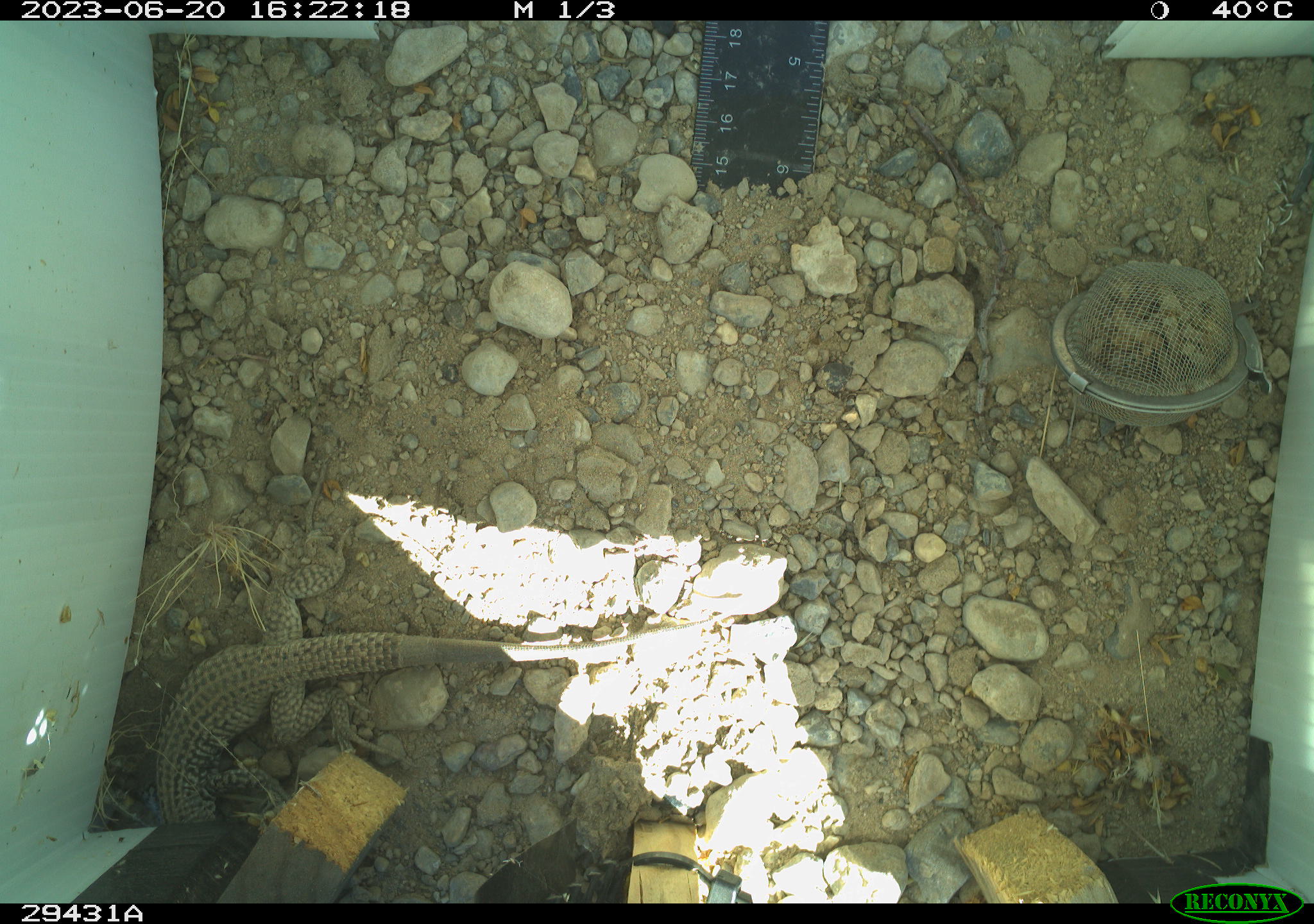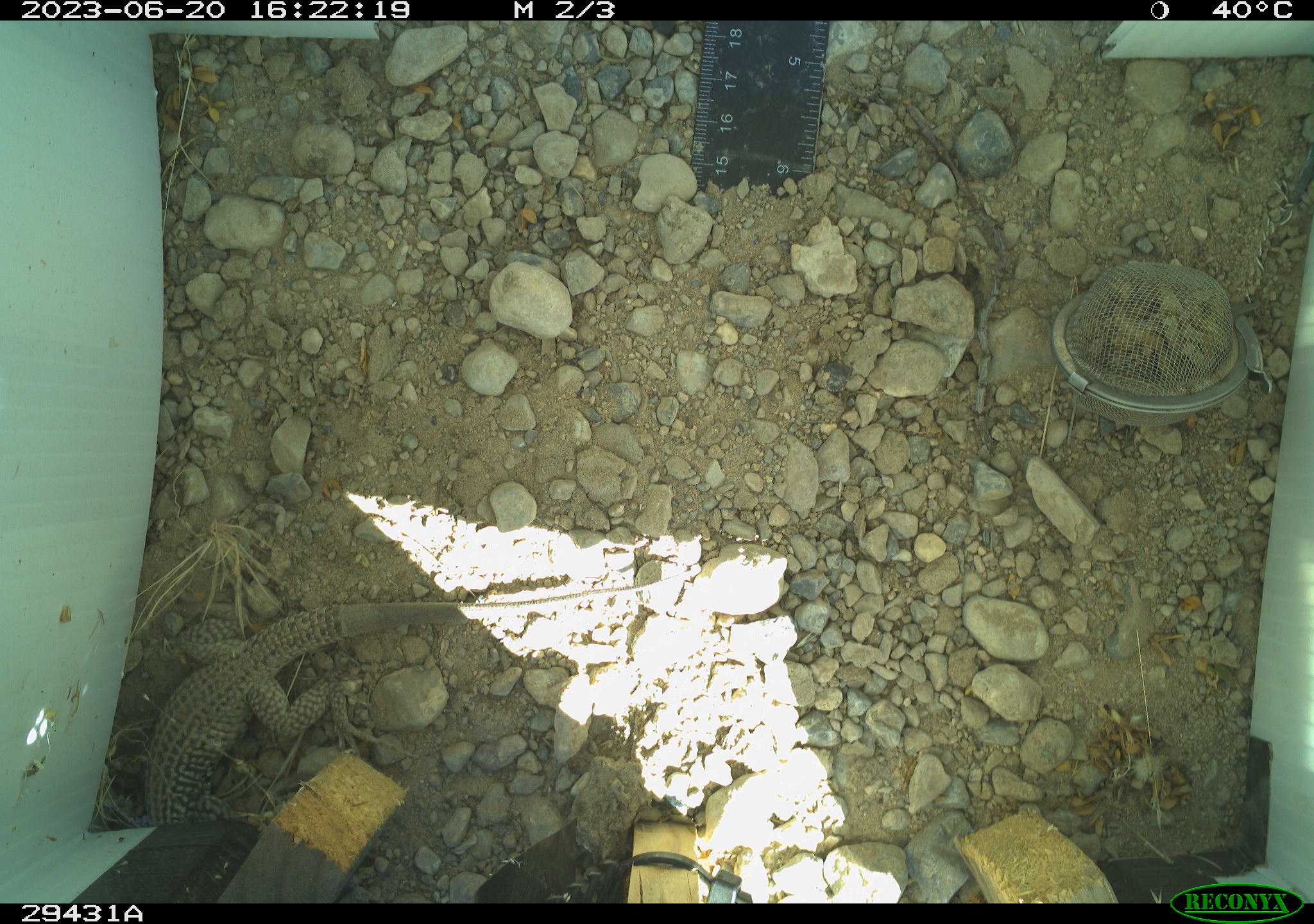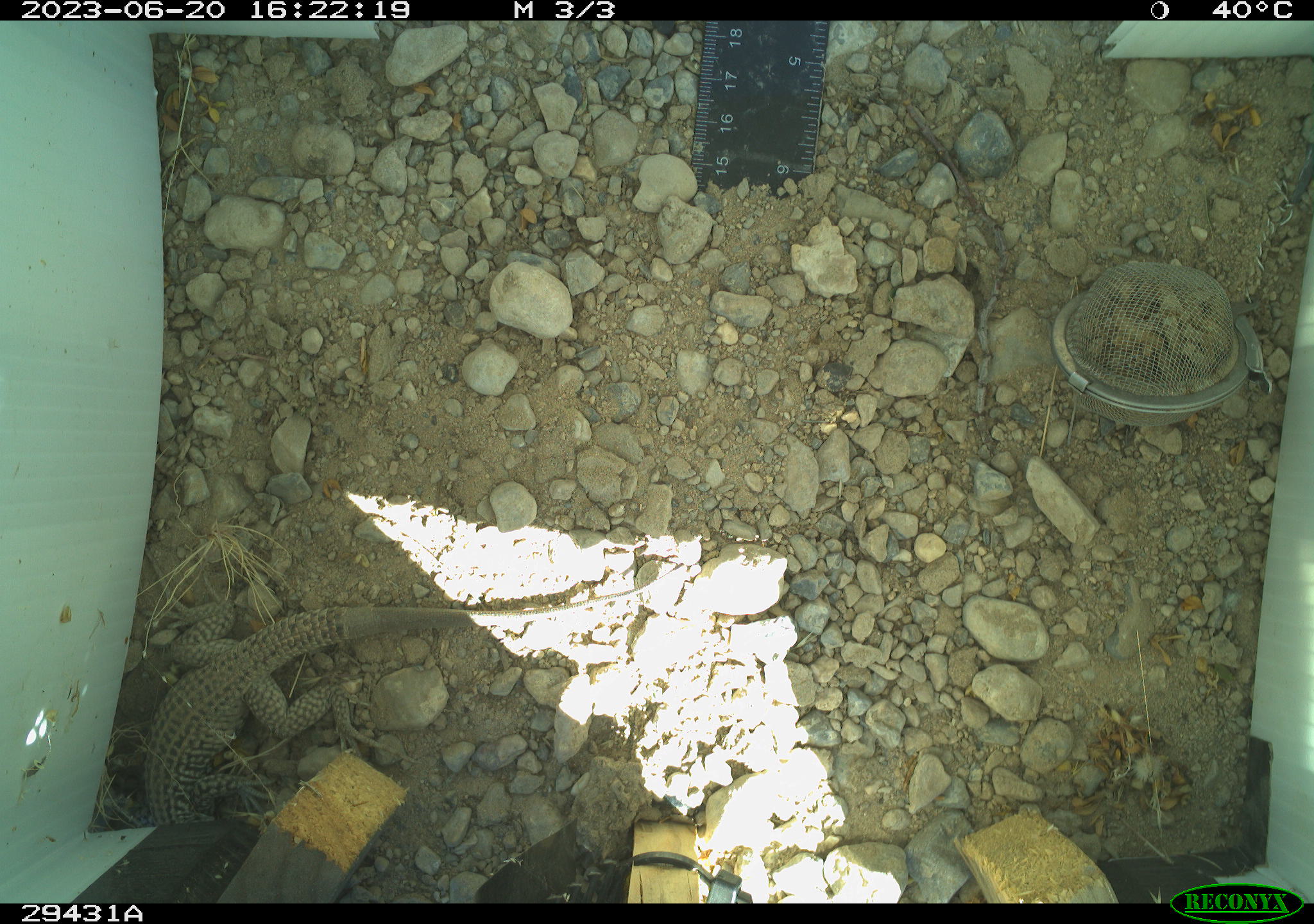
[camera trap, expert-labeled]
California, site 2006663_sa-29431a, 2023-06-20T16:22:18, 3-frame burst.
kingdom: Animalia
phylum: Chordata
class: Reptilia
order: Squamata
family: Teiidae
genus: Aspidoscelis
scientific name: Aspidoscelis tigris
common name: western whiptail